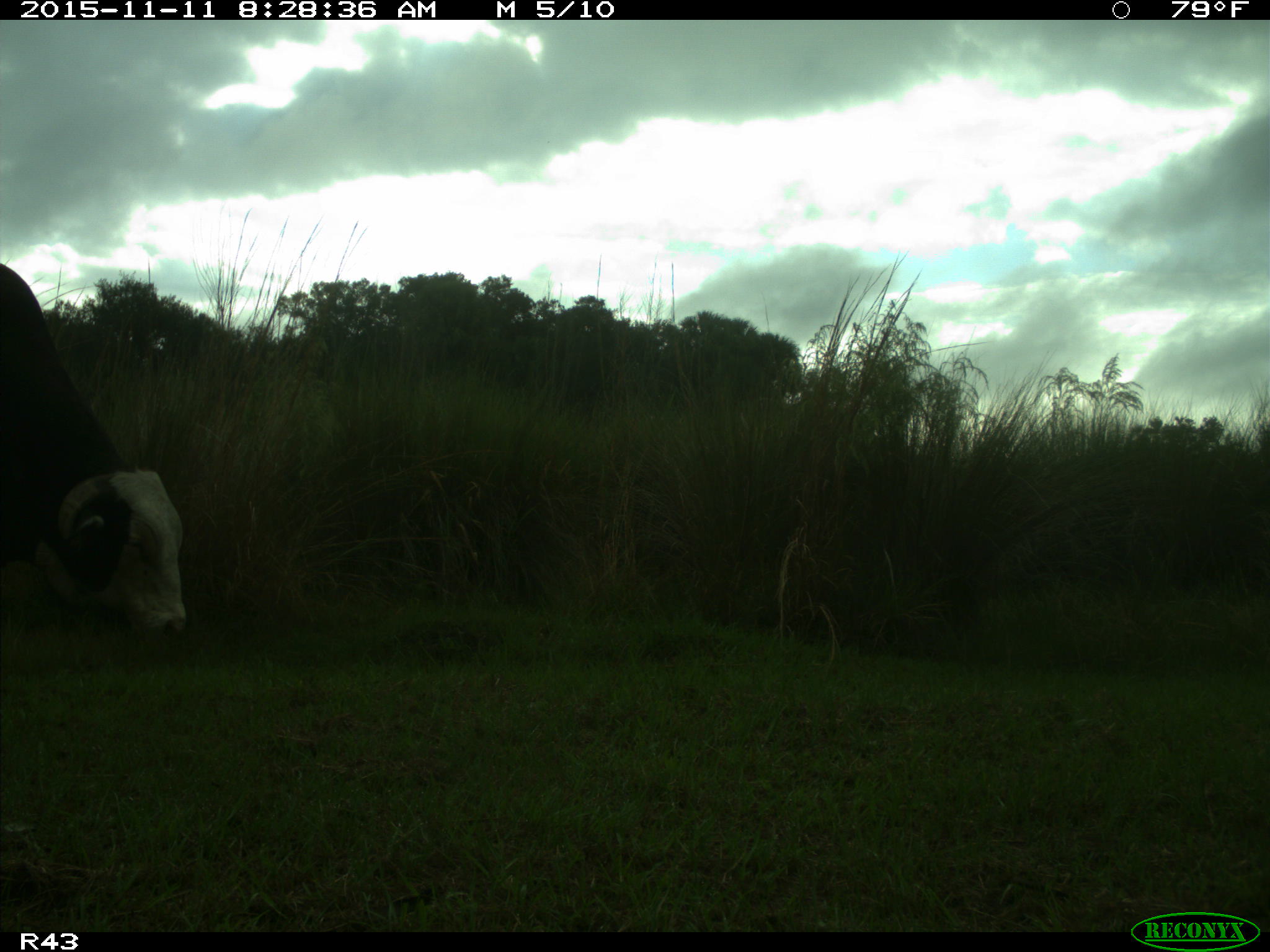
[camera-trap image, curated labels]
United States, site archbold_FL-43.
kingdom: Animalia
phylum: Chordata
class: Mammalia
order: Artiodactyla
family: Bovidae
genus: Bos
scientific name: Bos taurus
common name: domestic cow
Bos taurus (domestic cow).